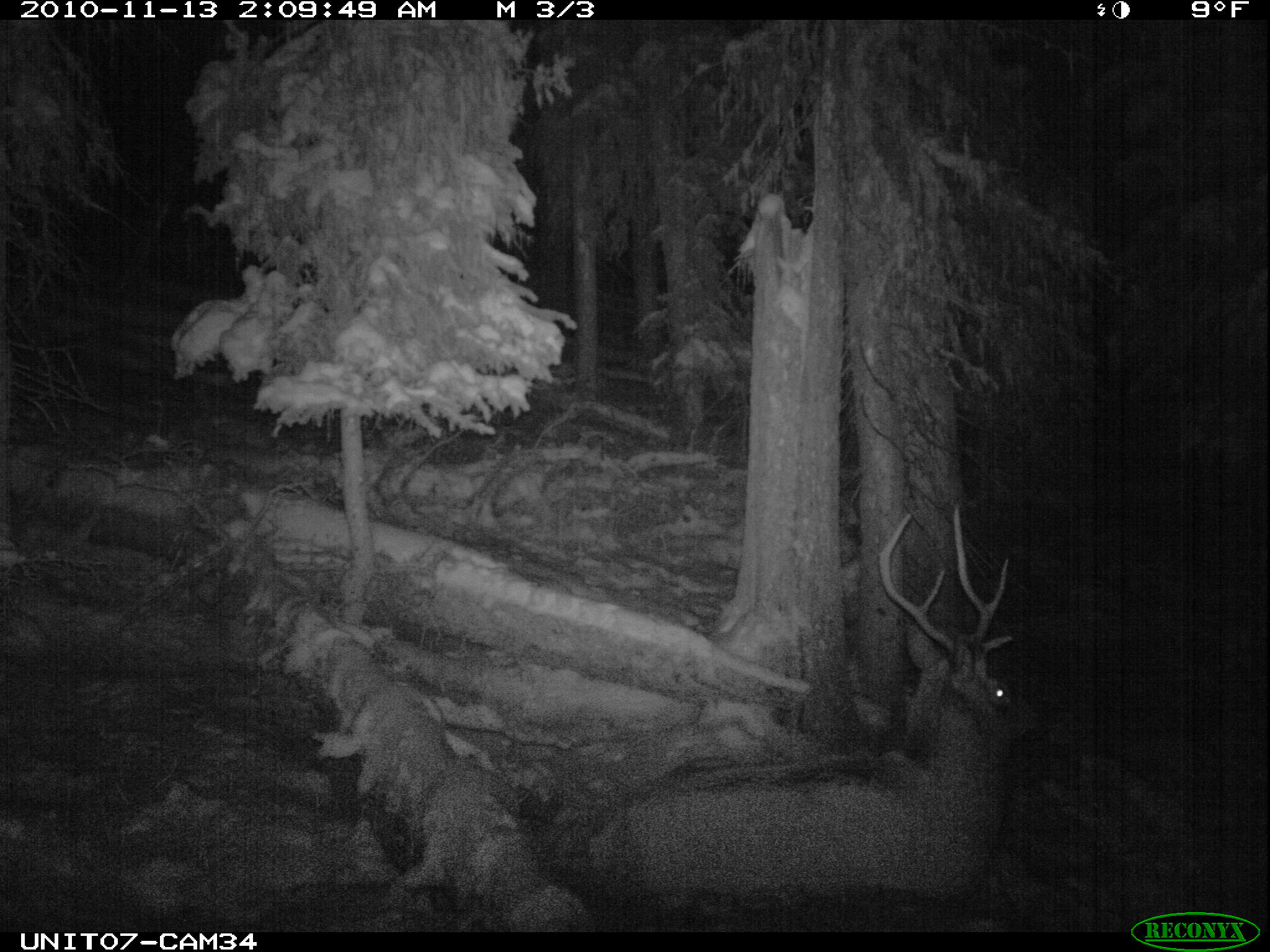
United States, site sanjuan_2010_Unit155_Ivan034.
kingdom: Animalia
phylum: Chordata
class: Mammalia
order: Artiodactyla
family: Cervidae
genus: Cervus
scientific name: Cervus elaphus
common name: red deer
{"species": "Cervus elaphus (red deer)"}